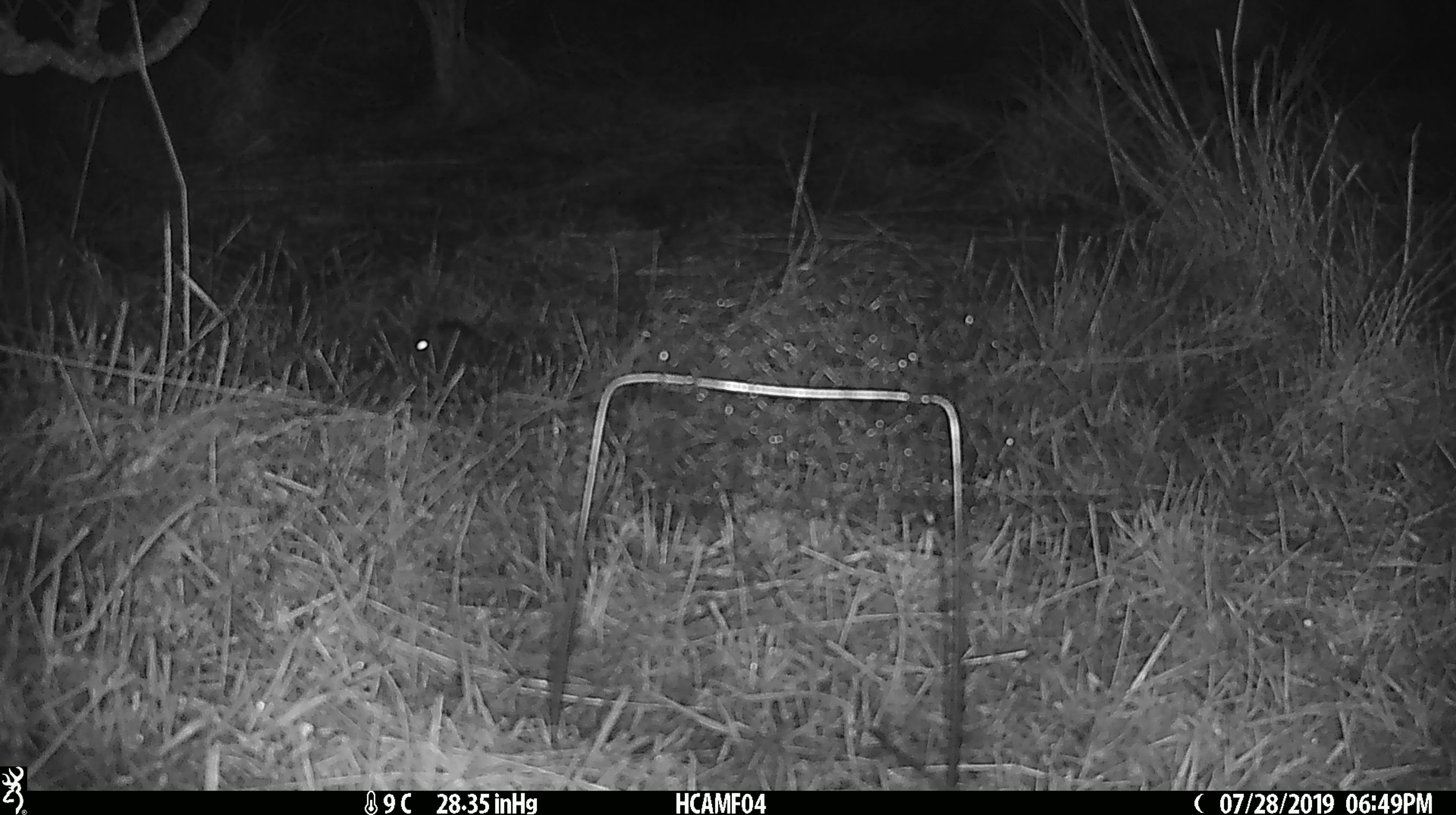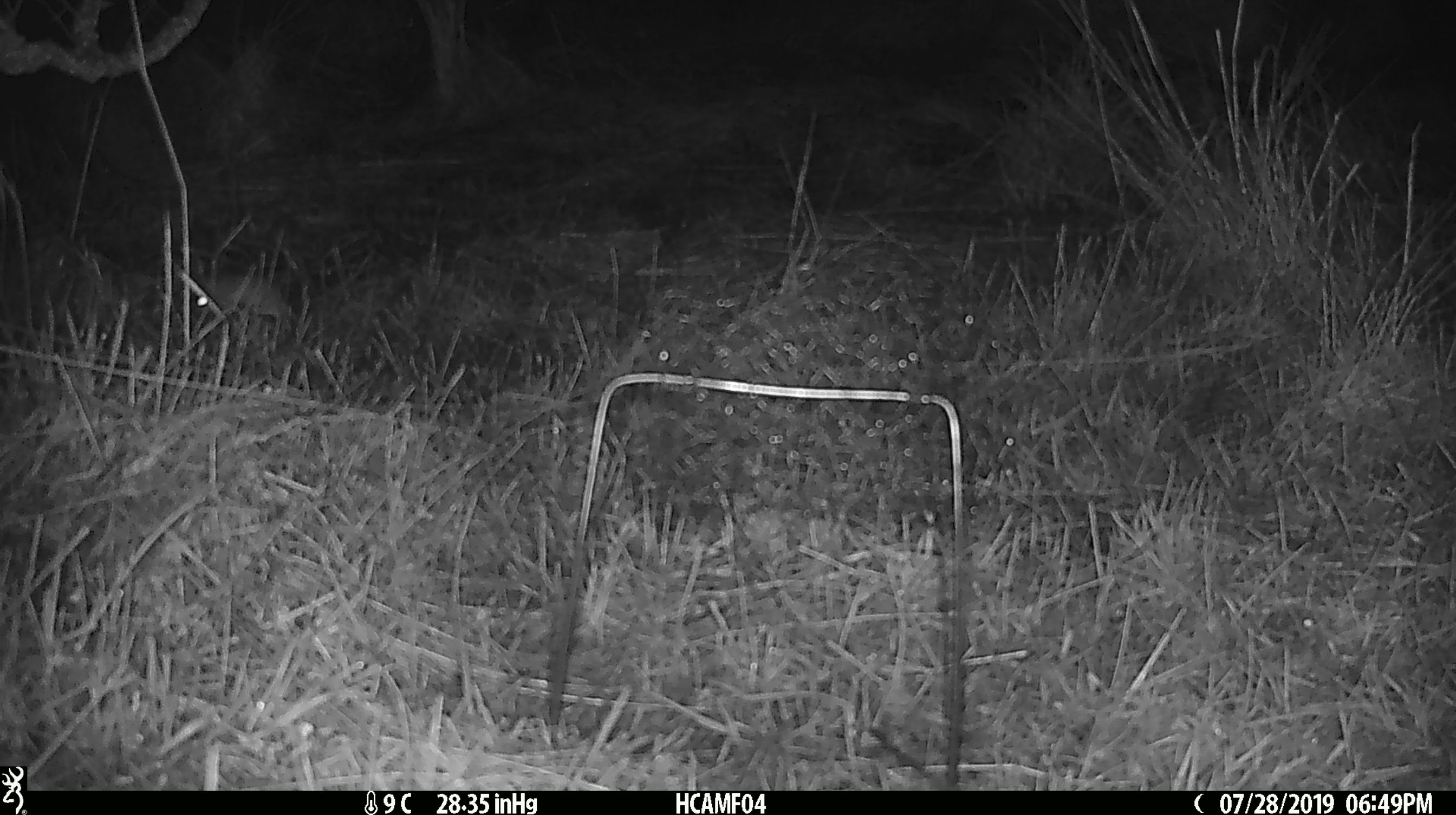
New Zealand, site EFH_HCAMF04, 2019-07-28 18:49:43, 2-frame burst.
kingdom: Animalia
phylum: Chordata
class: Mammalia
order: Rodentia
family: Muridae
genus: Mus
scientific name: Mus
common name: mouse